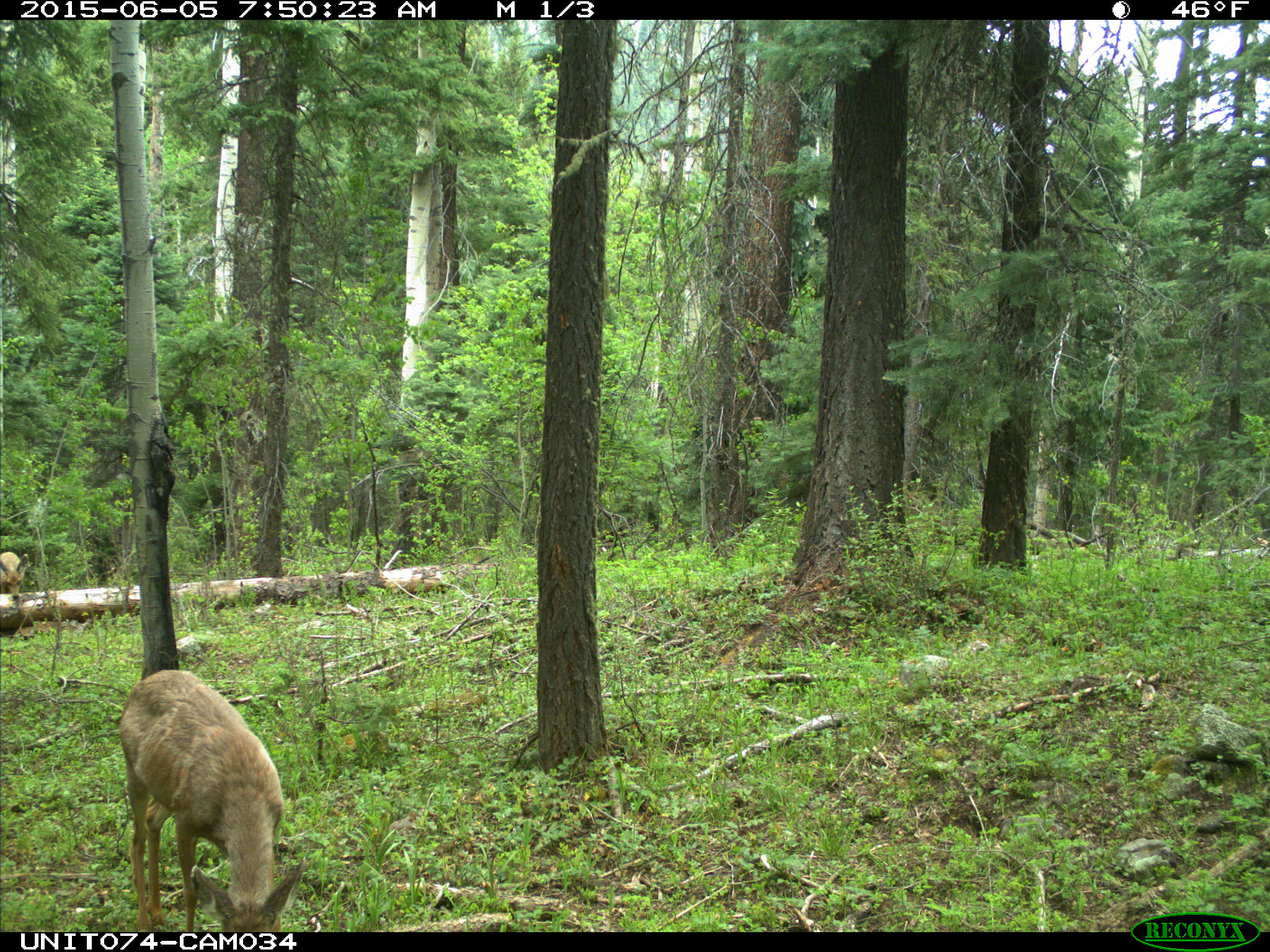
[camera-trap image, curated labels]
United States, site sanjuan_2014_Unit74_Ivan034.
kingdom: Animalia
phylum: Chordata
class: Mammalia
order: Artiodactyla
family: Cervidae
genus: Odocoileus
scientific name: Odocoileus hemionus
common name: mule deer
Odocoileus hemionus (mule deer).